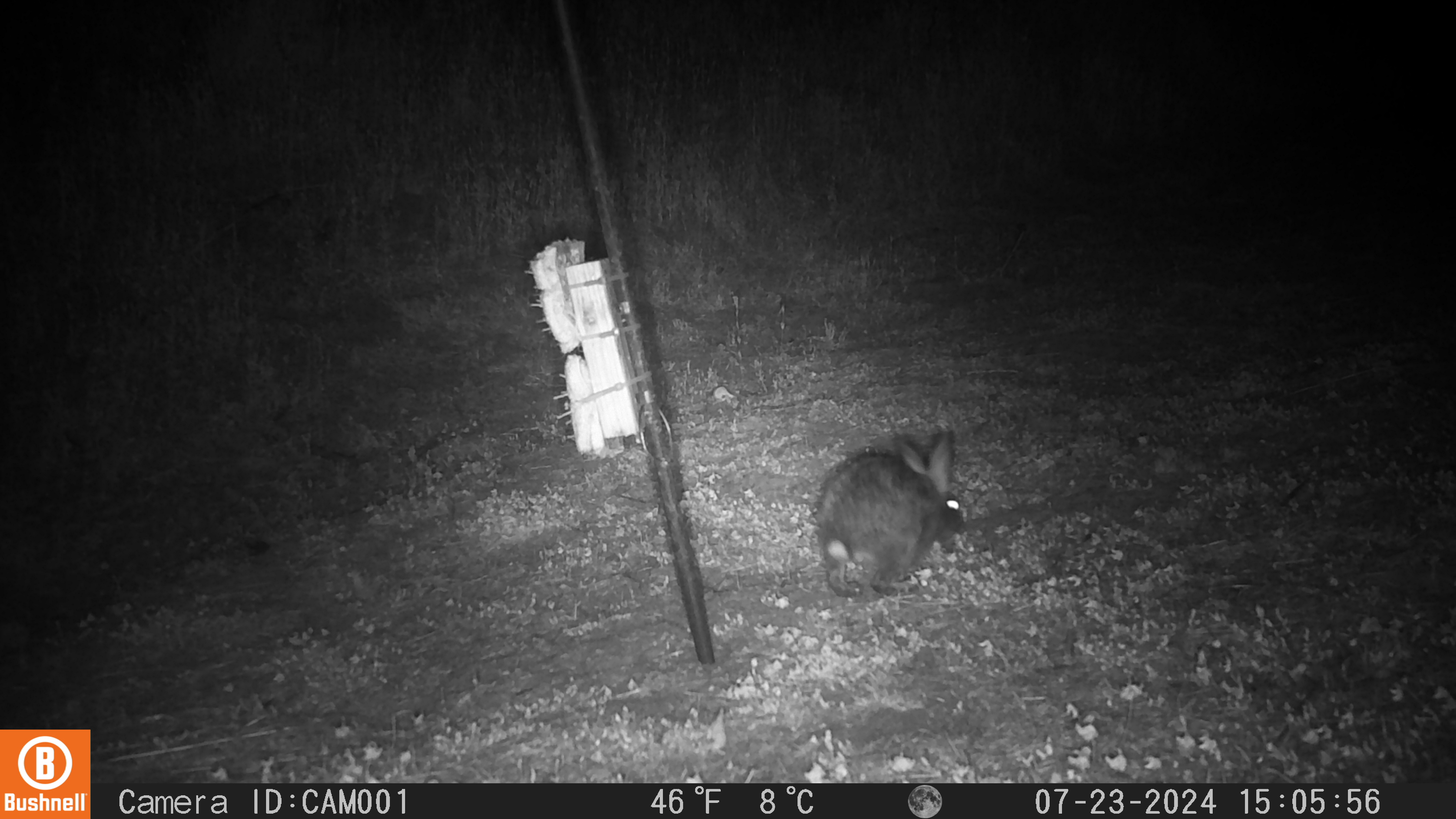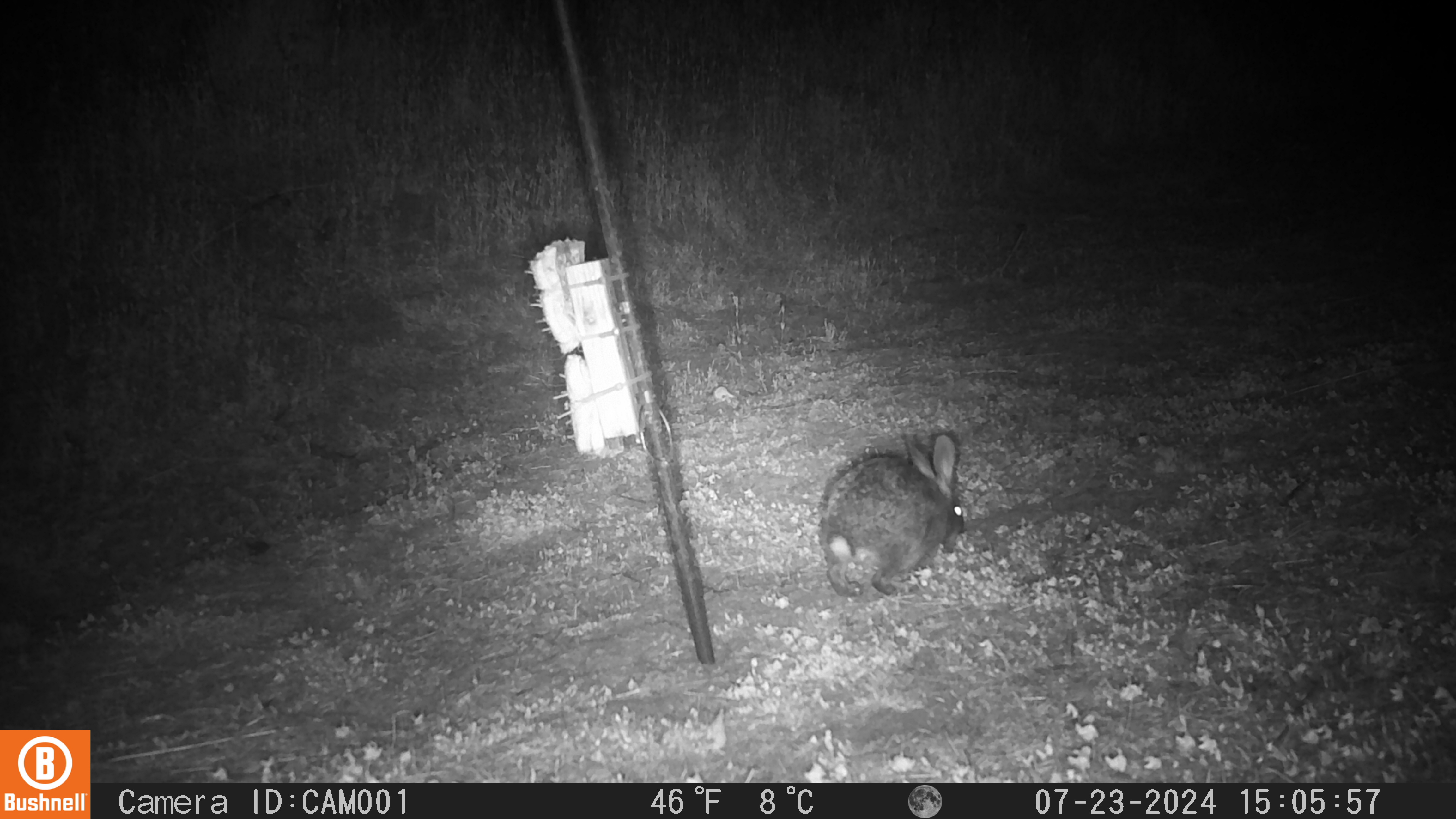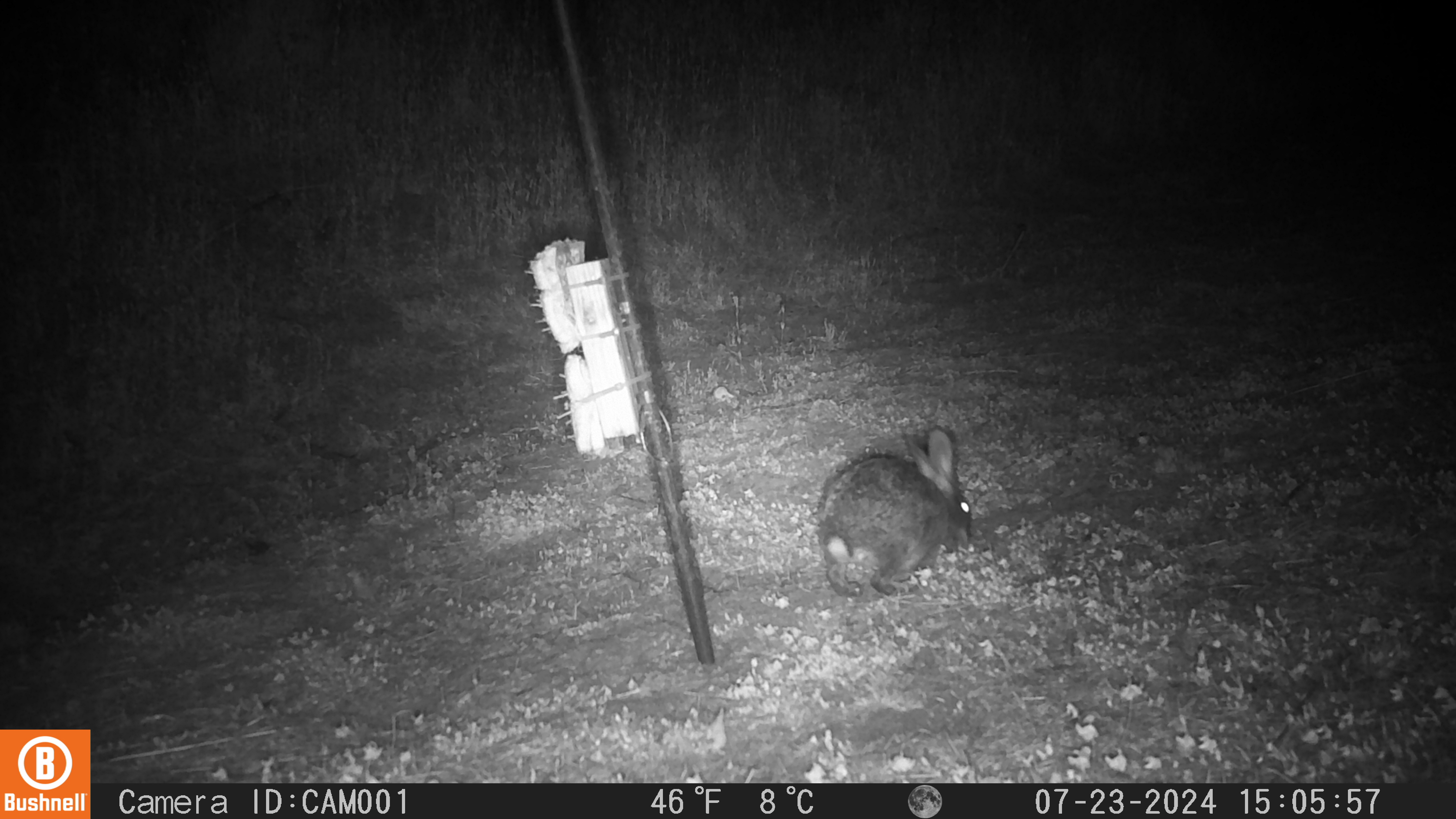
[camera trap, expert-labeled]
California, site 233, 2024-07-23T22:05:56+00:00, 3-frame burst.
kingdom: Animalia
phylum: Chordata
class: Mammalia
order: Lagomorpha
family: Leporidae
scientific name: Leporidae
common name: rabbit